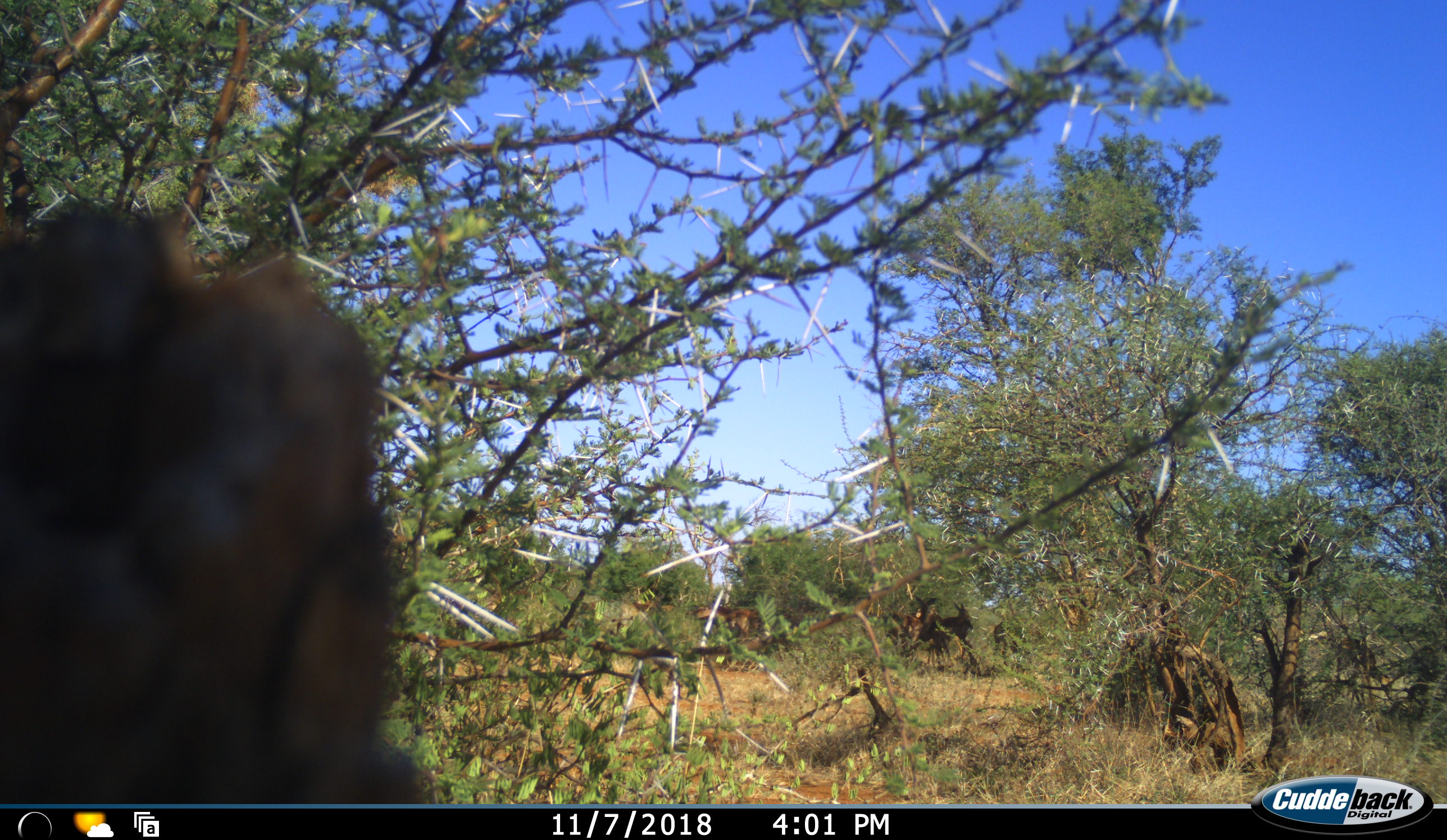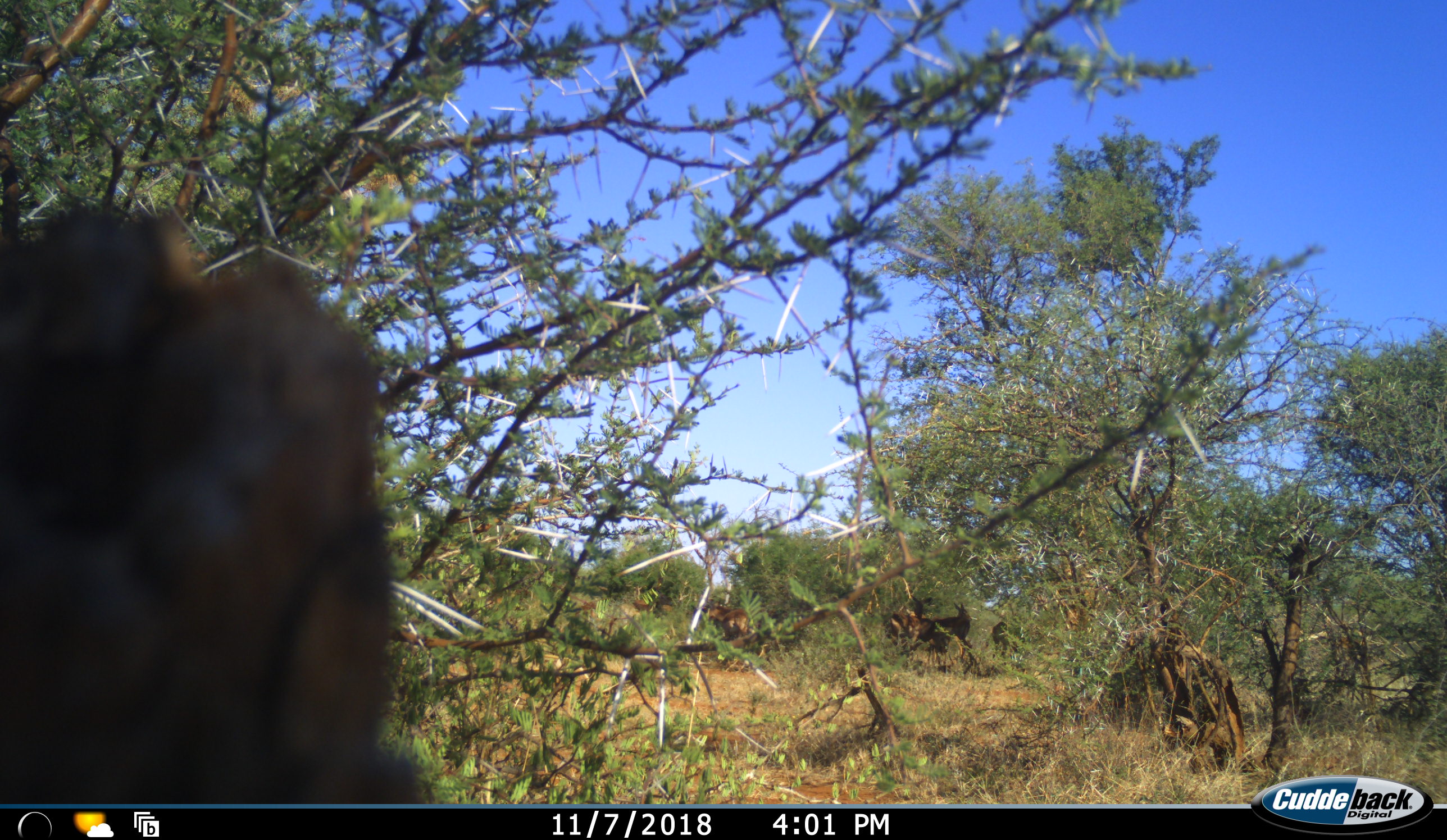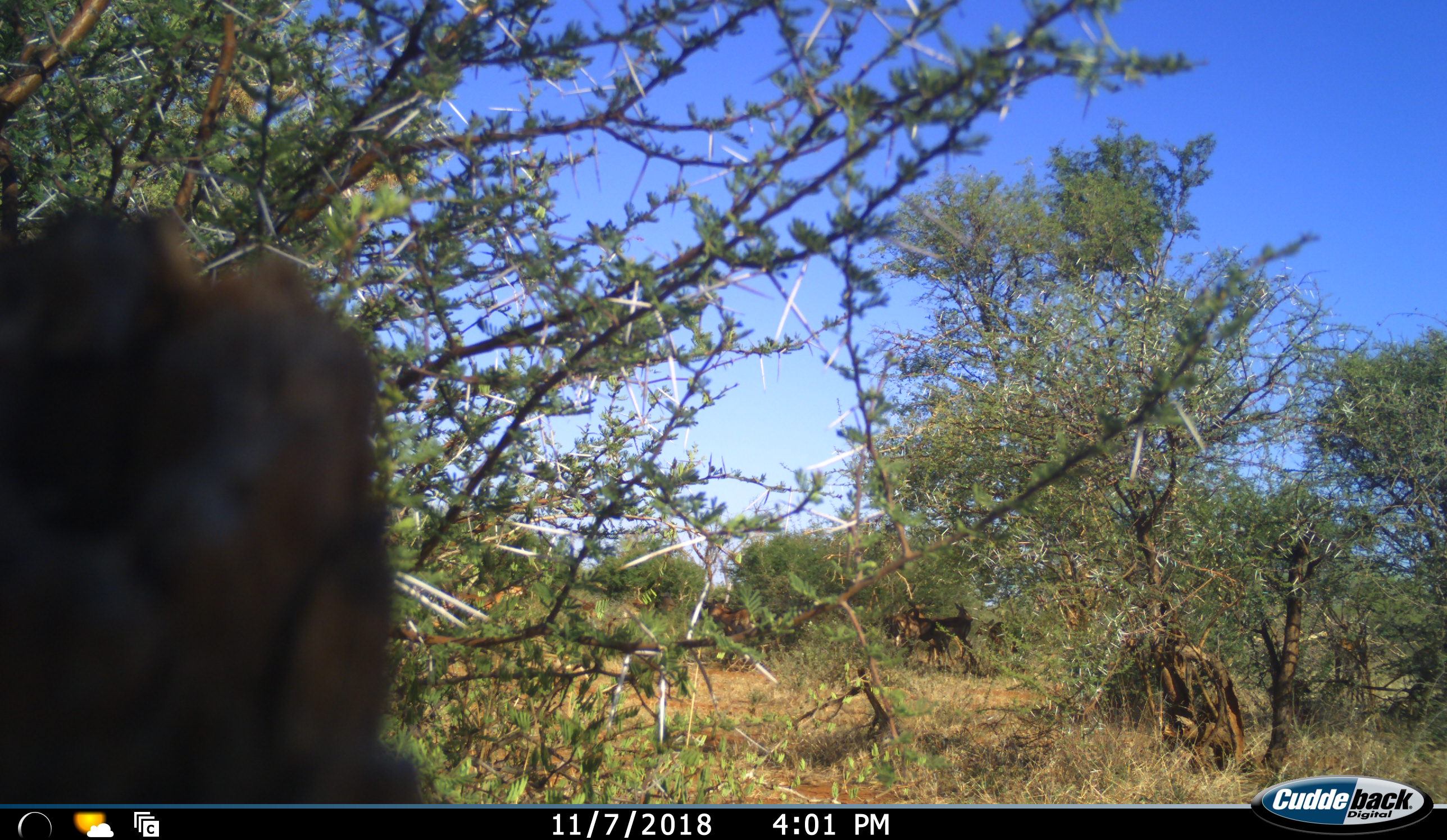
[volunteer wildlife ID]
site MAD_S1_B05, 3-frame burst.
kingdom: Animalia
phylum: Chordata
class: Mammalia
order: Artiodactyla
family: Bovidae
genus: Aepyceros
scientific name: Aepyceros melampus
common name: impala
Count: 6.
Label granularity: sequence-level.